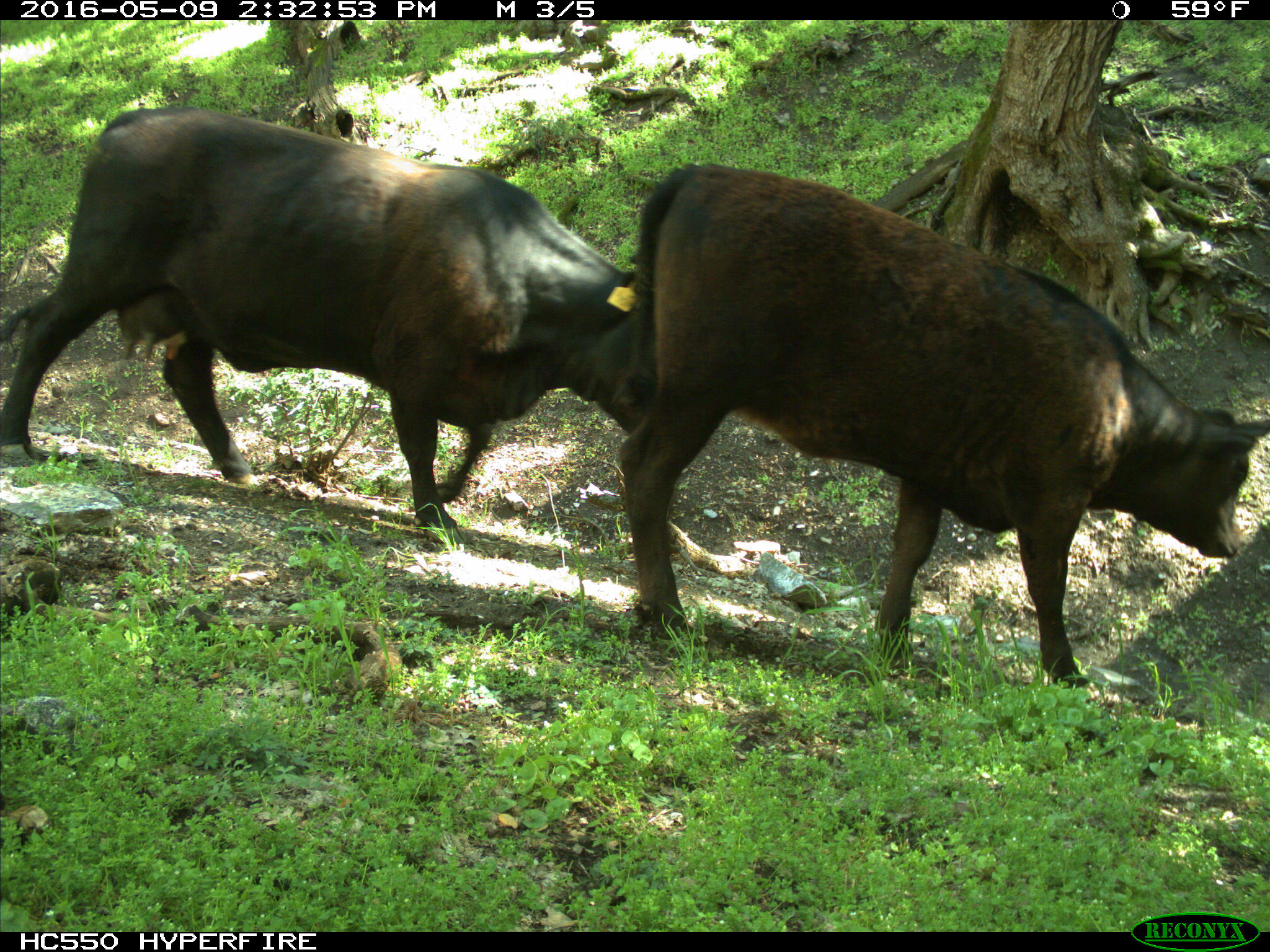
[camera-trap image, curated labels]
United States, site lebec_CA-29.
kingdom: Animalia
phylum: Chordata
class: Mammalia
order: Artiodactyla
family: Bovidae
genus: Bos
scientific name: Bos taurus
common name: domestic cow